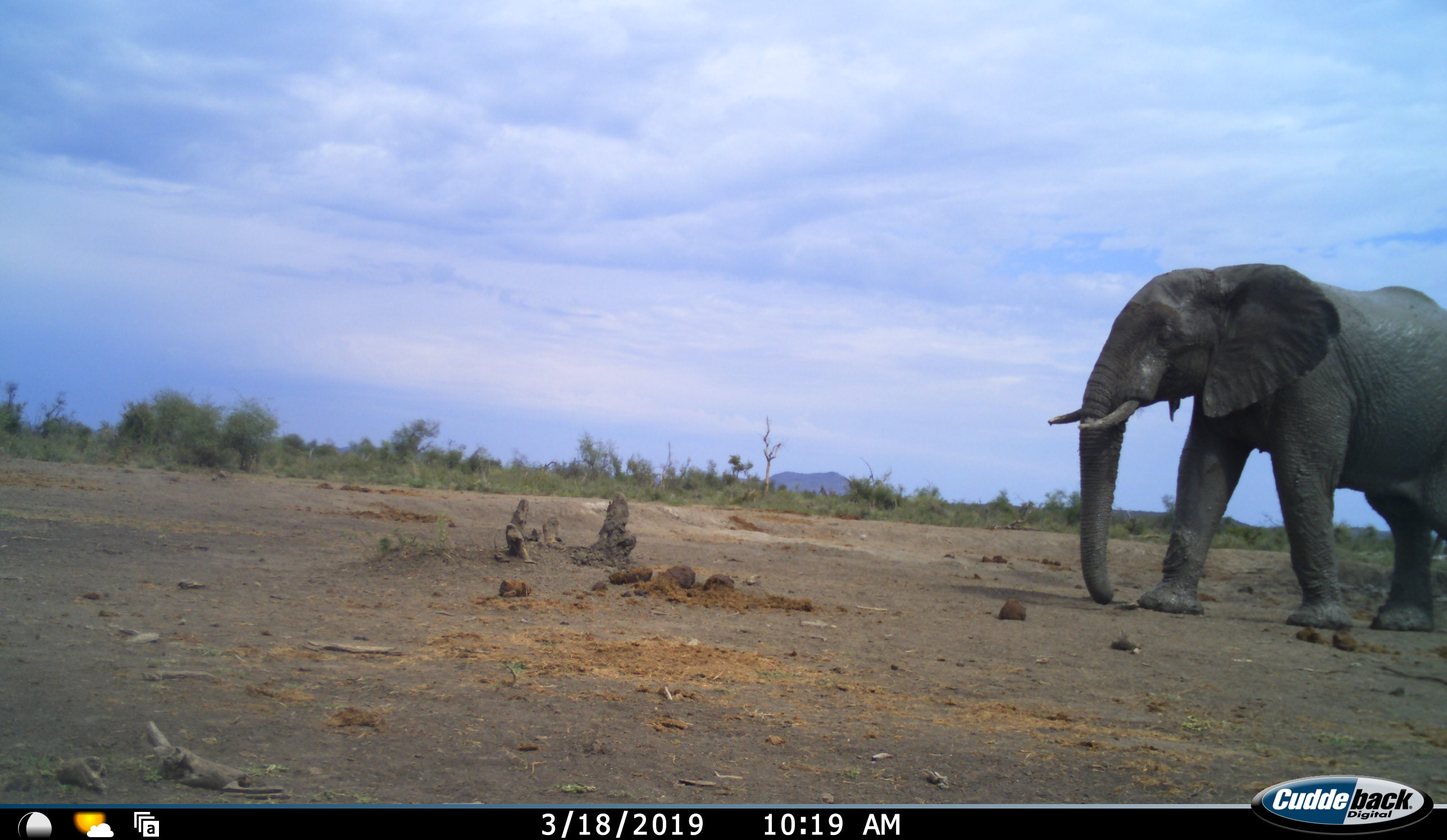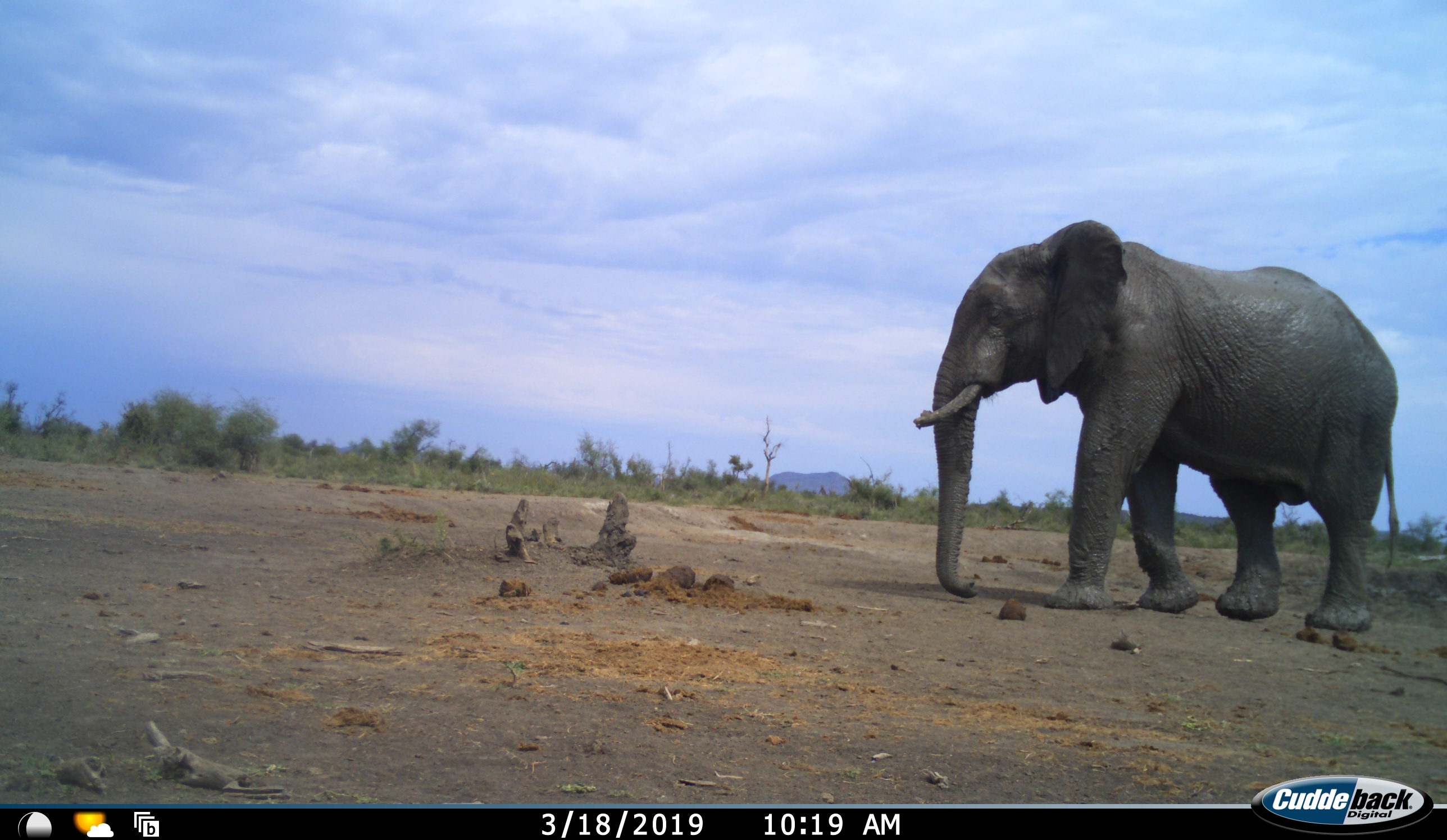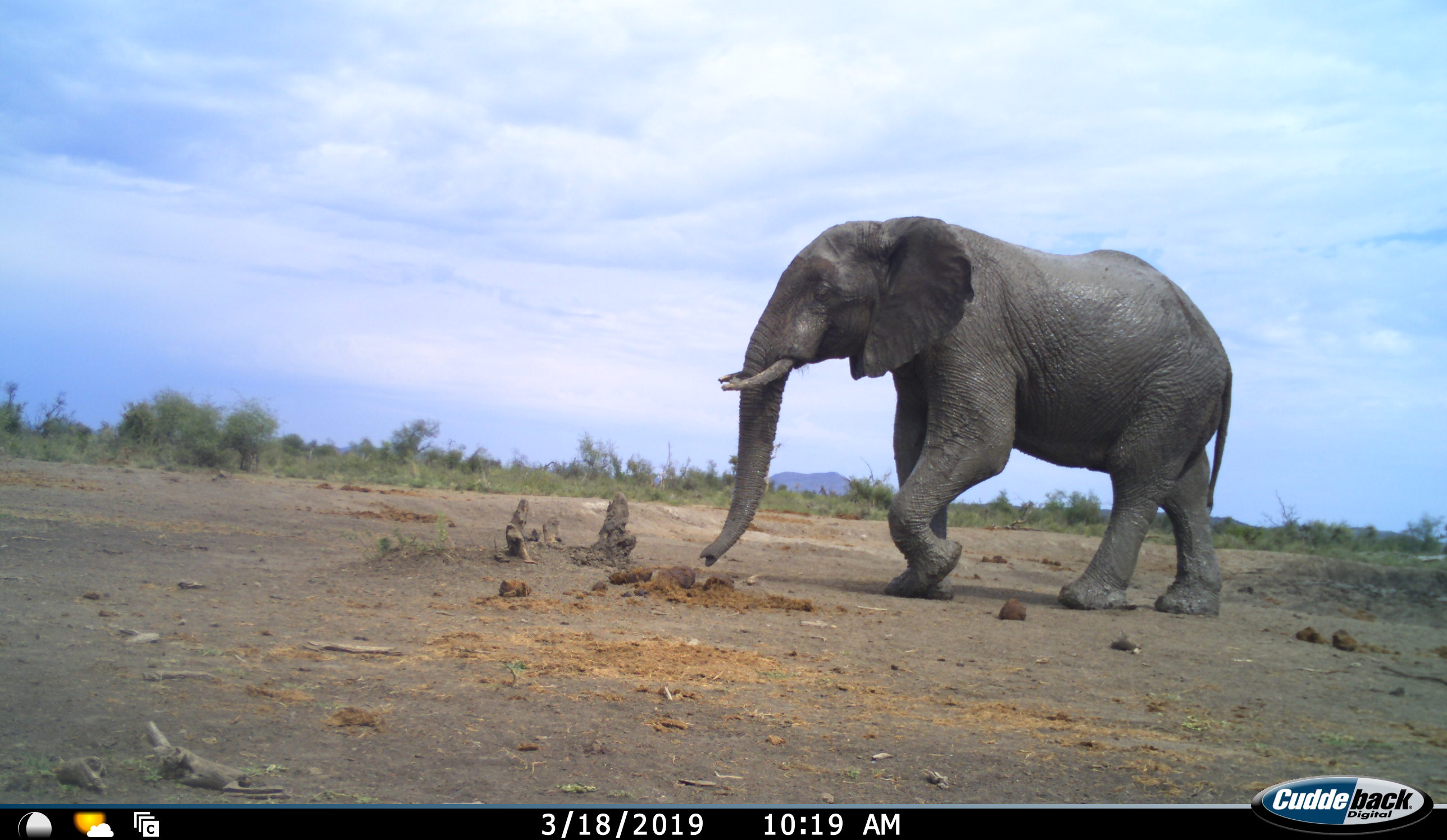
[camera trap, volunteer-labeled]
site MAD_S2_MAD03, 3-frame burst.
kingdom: Animalia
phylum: Chordata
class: Mammalia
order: Proboscidea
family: Elephantidae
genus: Loxodonta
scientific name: Loxodonta africana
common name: african bush elephant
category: elephant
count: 1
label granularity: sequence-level